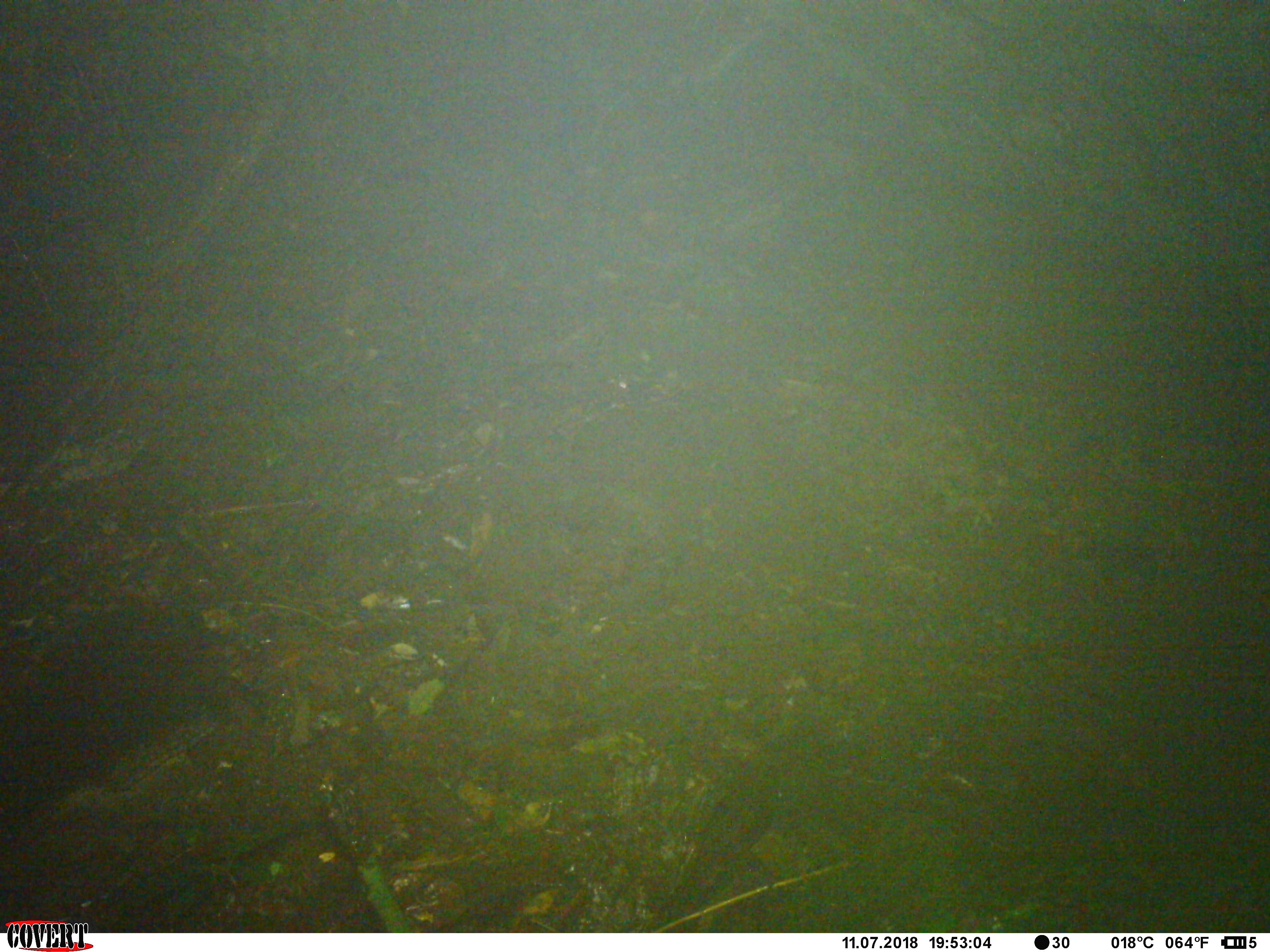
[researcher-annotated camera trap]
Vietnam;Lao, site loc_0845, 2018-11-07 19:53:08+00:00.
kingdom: Animalia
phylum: Chordata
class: Mammalia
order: Rodentia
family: Muridae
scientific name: Muridae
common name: old-world mice and rats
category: unidentified murid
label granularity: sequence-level